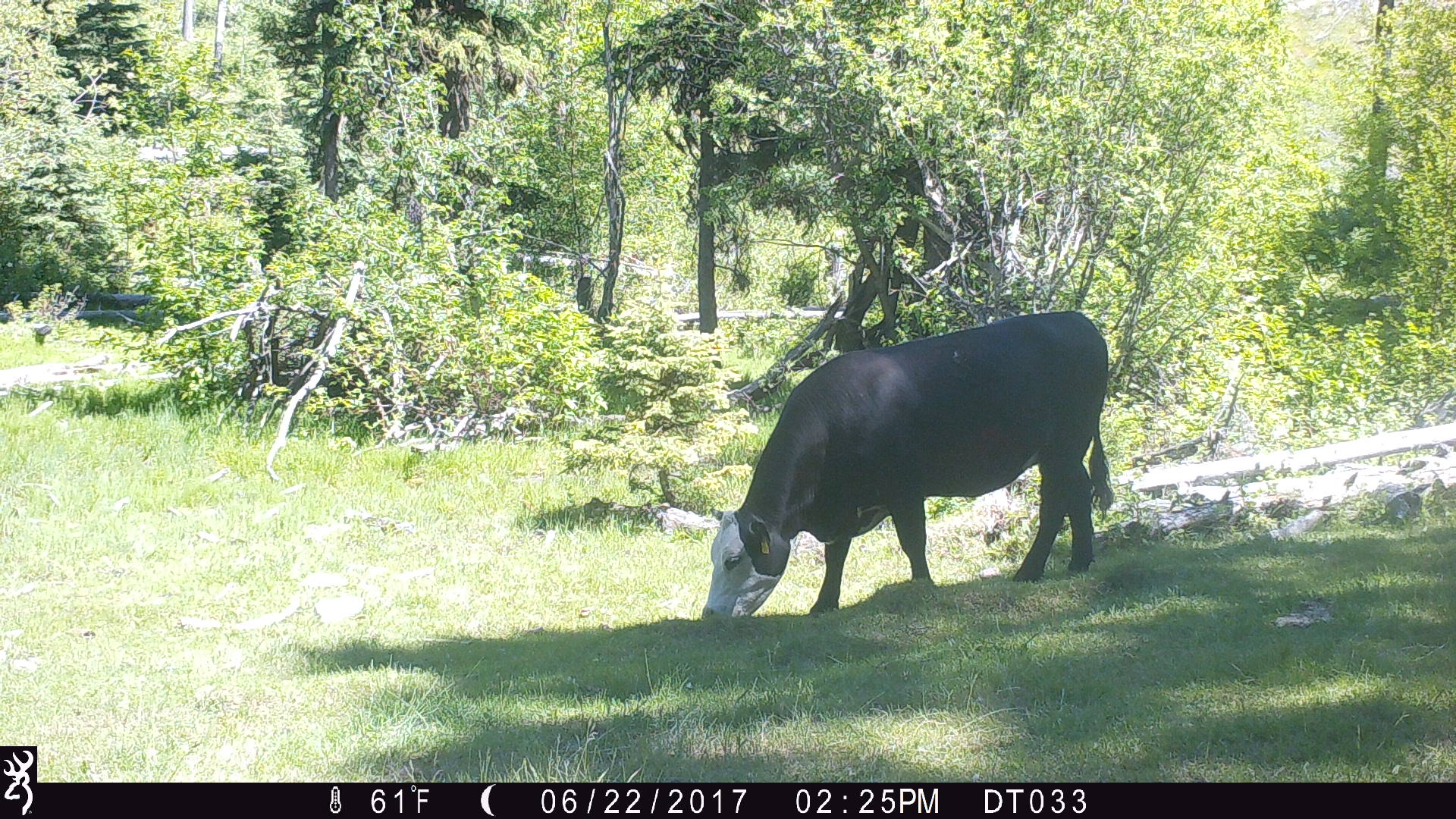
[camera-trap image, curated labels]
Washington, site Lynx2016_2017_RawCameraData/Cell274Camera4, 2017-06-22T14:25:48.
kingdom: Animalia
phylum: Chordata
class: Mammalia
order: Artiodactyla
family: Bovidae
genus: Bos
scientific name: Bos taurus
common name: domestic cattle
Domestic cattle (Bos taurus). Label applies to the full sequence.